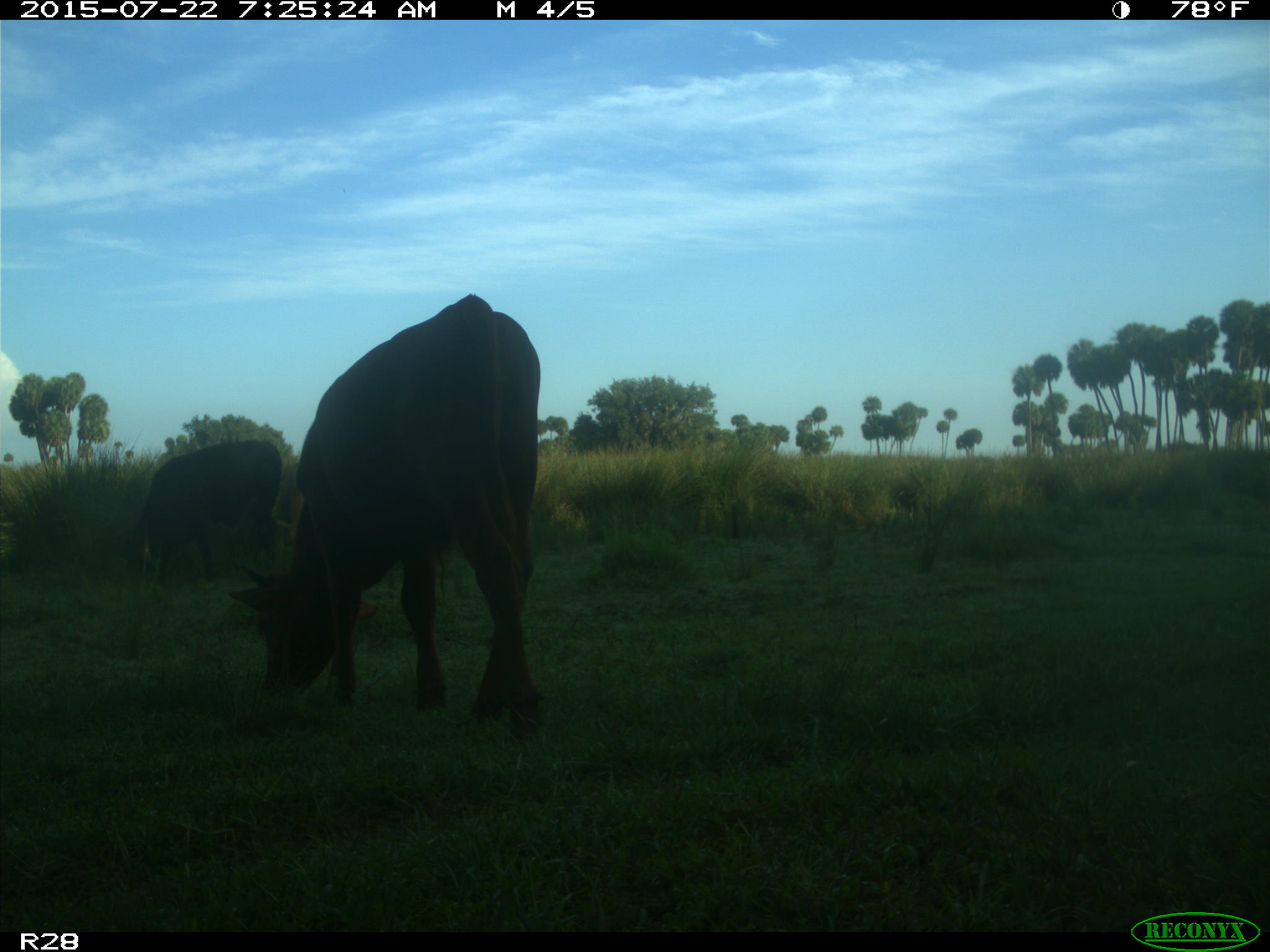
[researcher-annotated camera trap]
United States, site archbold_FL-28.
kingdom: Animalia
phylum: Chordata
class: Mammalia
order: Artiodactyla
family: Bovidae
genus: Bos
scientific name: Bos taurus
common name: domestic cow